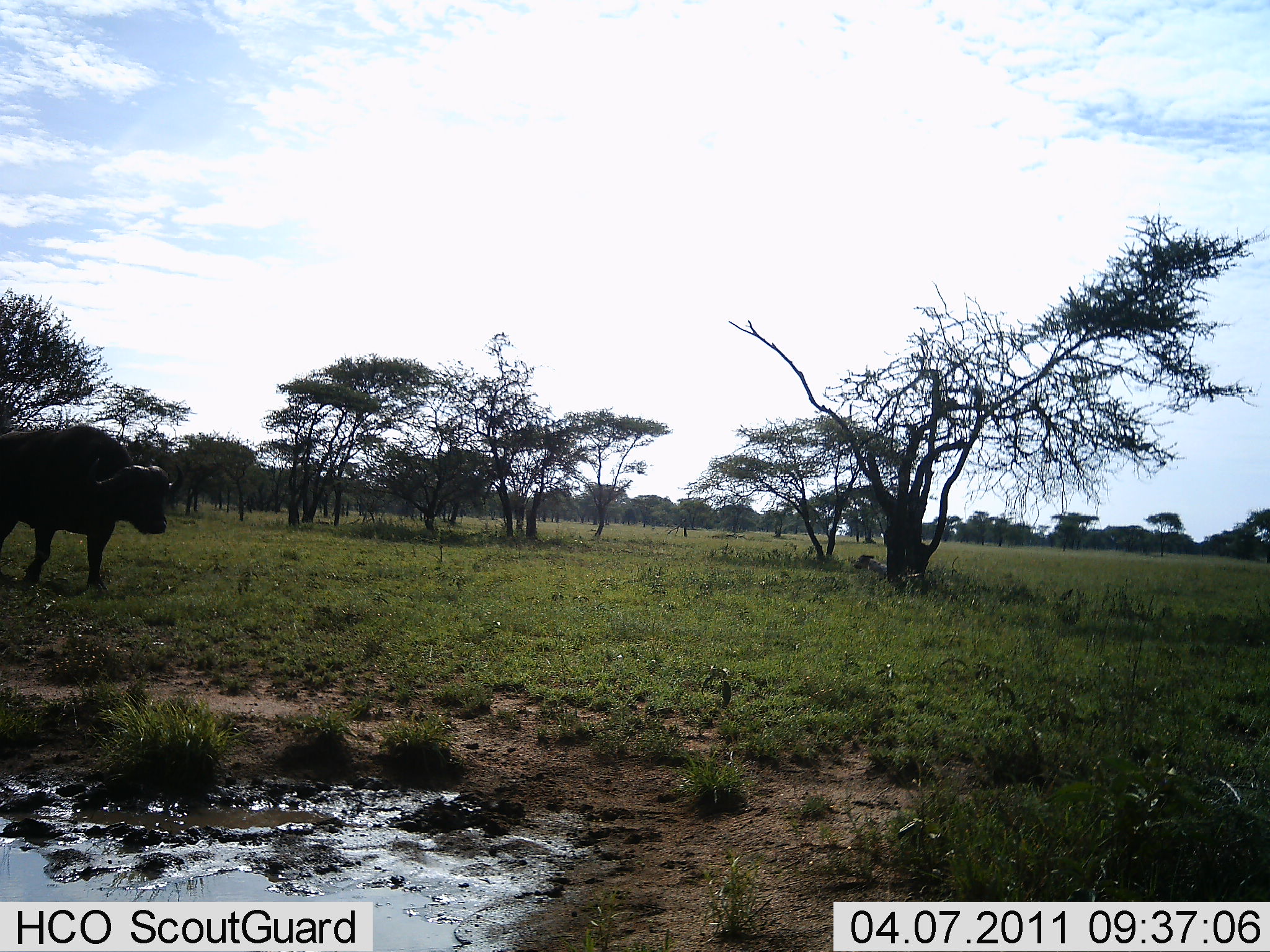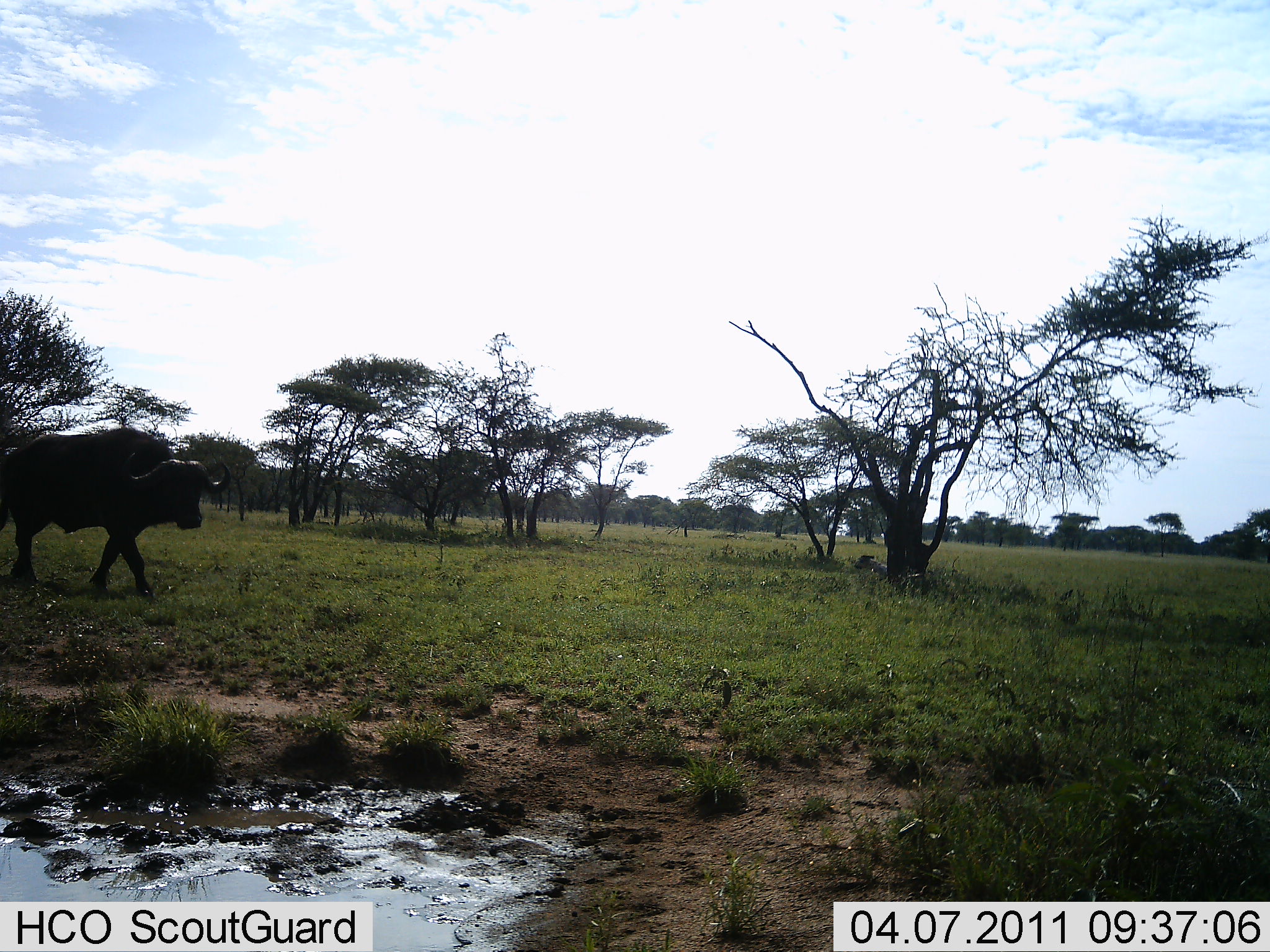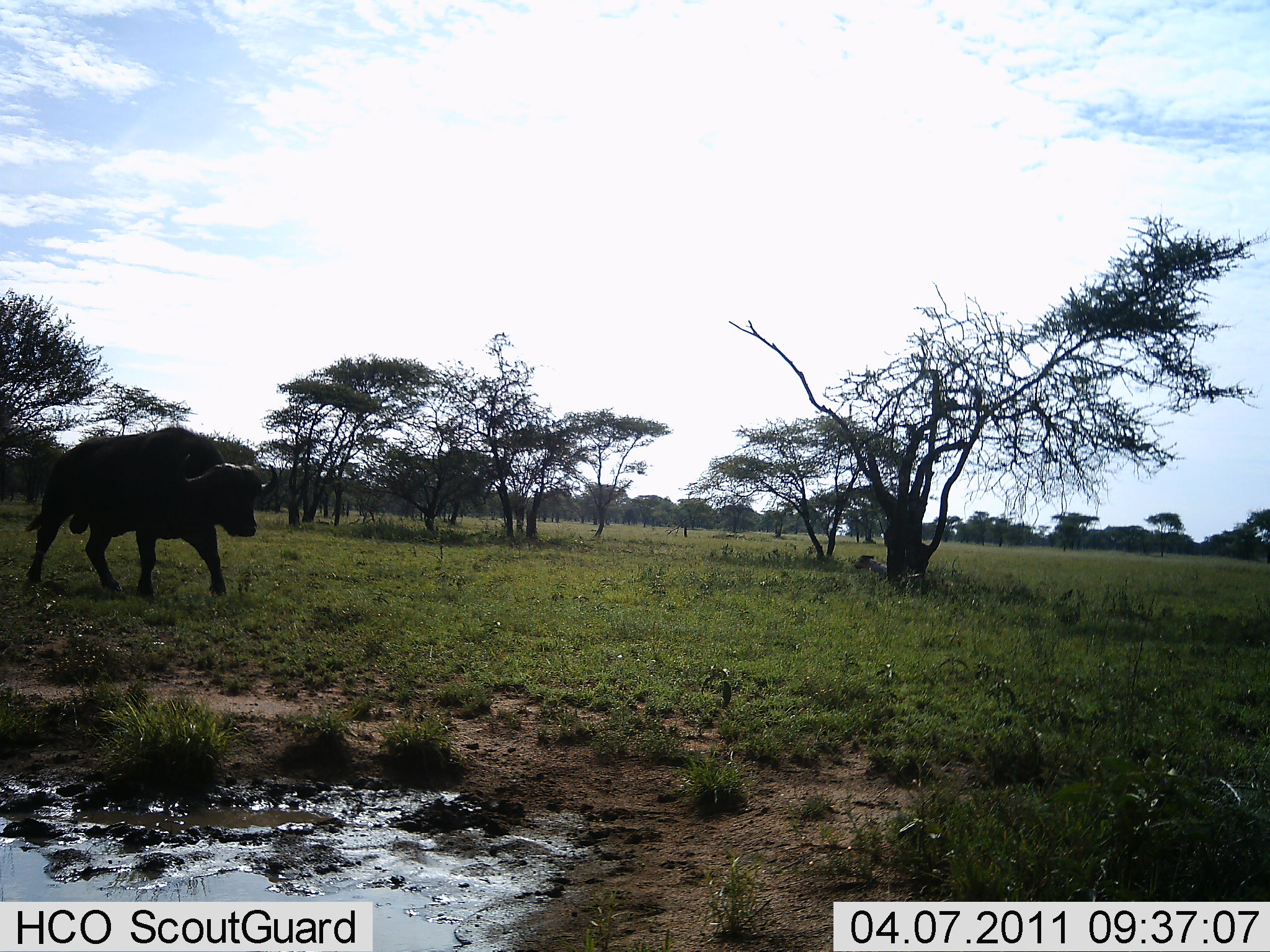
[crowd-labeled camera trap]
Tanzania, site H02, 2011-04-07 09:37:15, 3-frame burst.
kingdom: Animalia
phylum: Chordata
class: Mammalia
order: Artiodactyla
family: Bovidae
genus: Syncerus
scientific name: Syncerus caffer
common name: cape buffalo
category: buffalo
Buffalo (cape buffalo) (Syncerus caffer), count 1. Behavior (volunteer vote fractions): standing 7%, resting 0%, moving 93%, interacting 0%. Young present (vote fraction): 0%. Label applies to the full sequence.